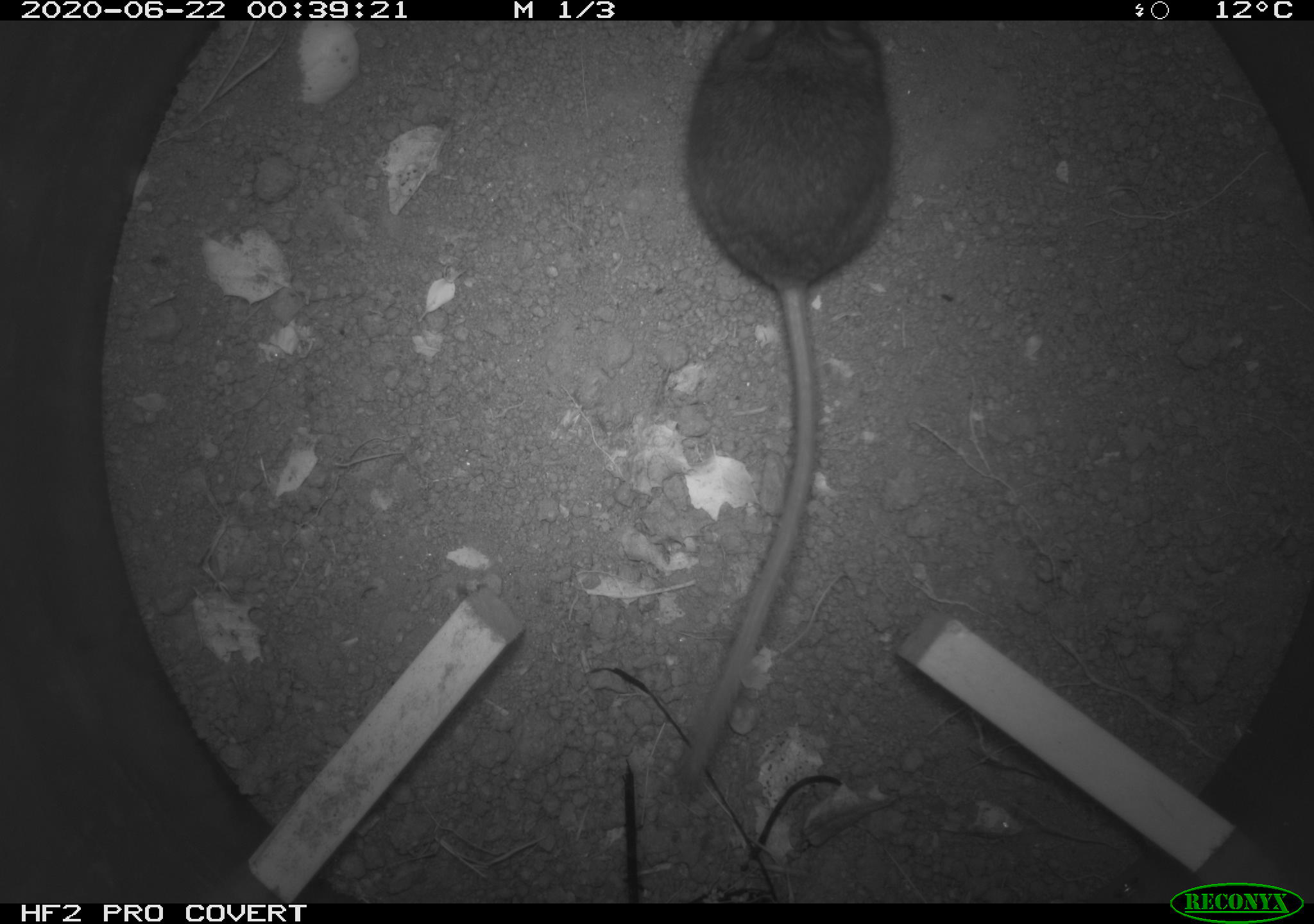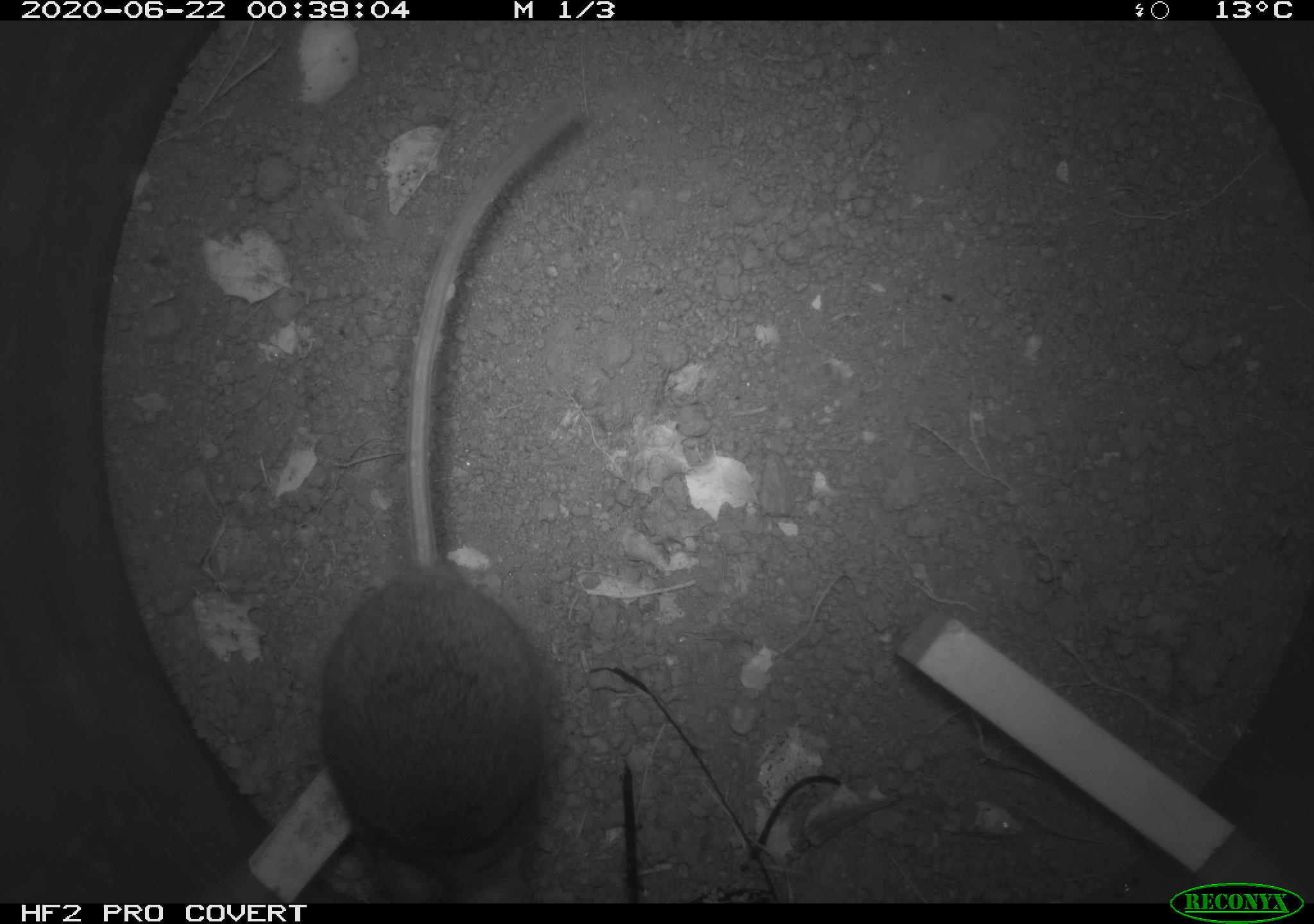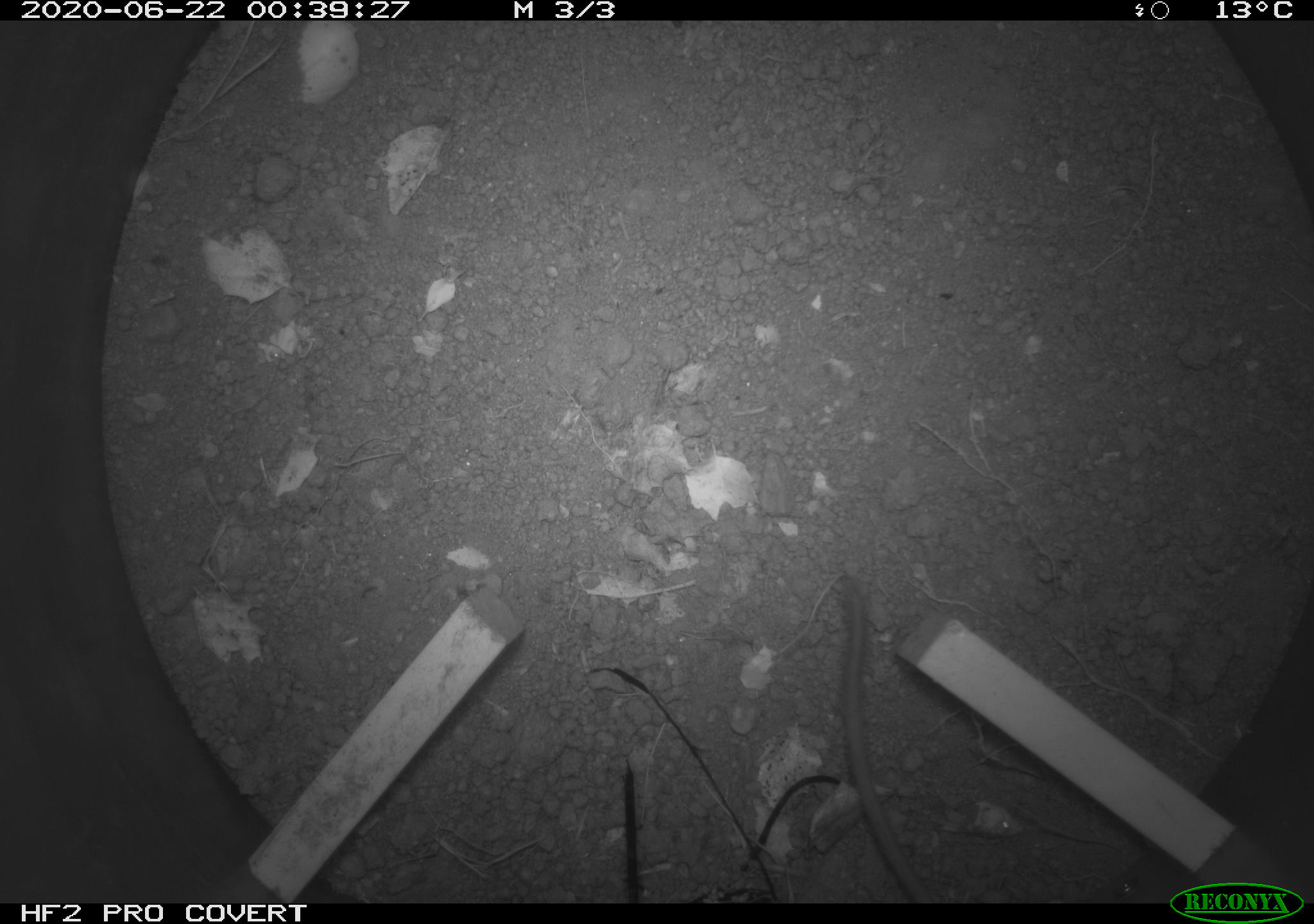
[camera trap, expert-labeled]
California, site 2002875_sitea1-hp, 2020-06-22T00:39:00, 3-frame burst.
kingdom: Animalia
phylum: Chordata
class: Mammalia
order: Rodentia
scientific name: Rodentia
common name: mouse species